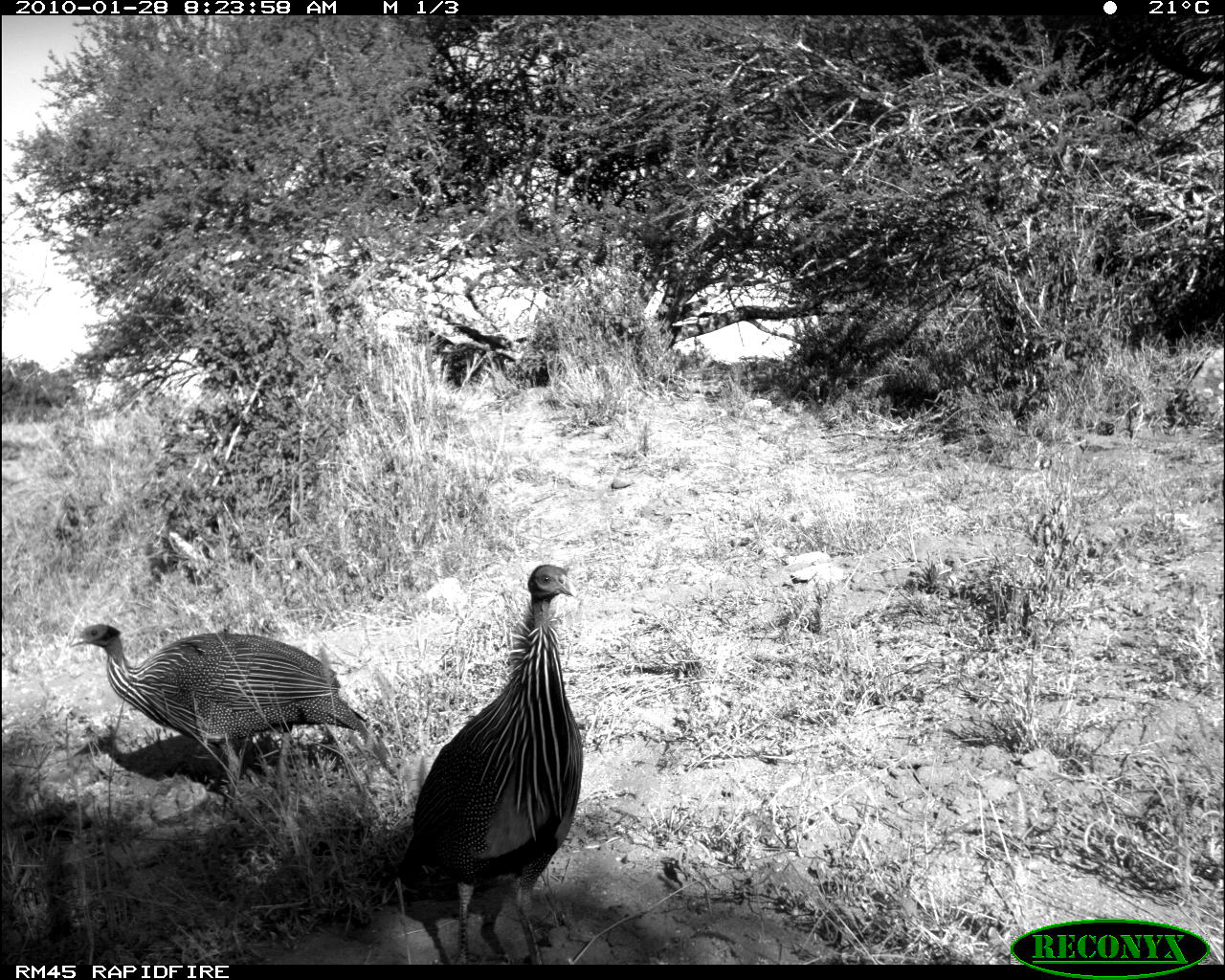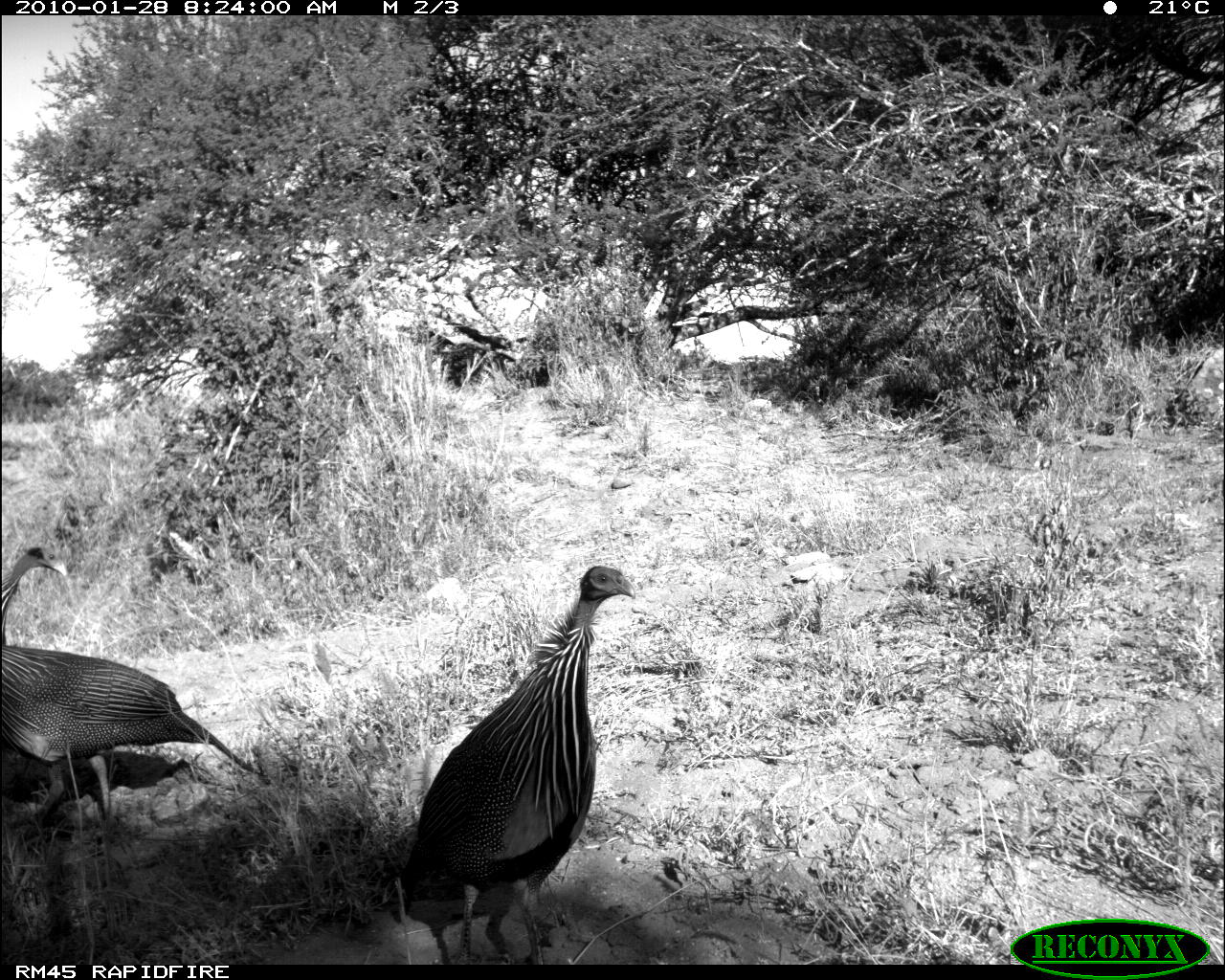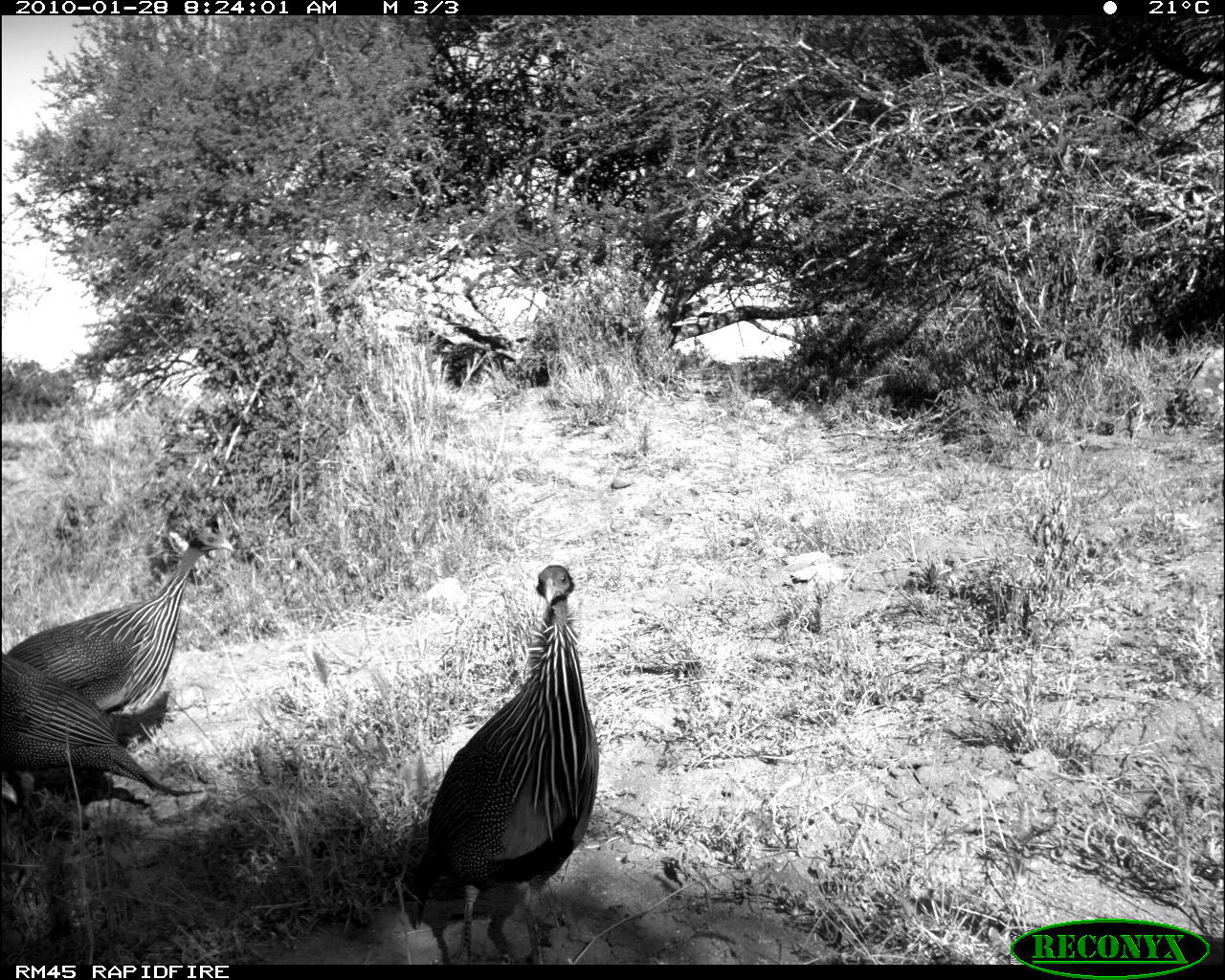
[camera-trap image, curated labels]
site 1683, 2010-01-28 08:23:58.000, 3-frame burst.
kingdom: Animalia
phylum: Chordata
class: Aves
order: Galliformes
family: Numididae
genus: Acryllium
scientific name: Acryllium vulturinum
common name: vulturine guineafowl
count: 2